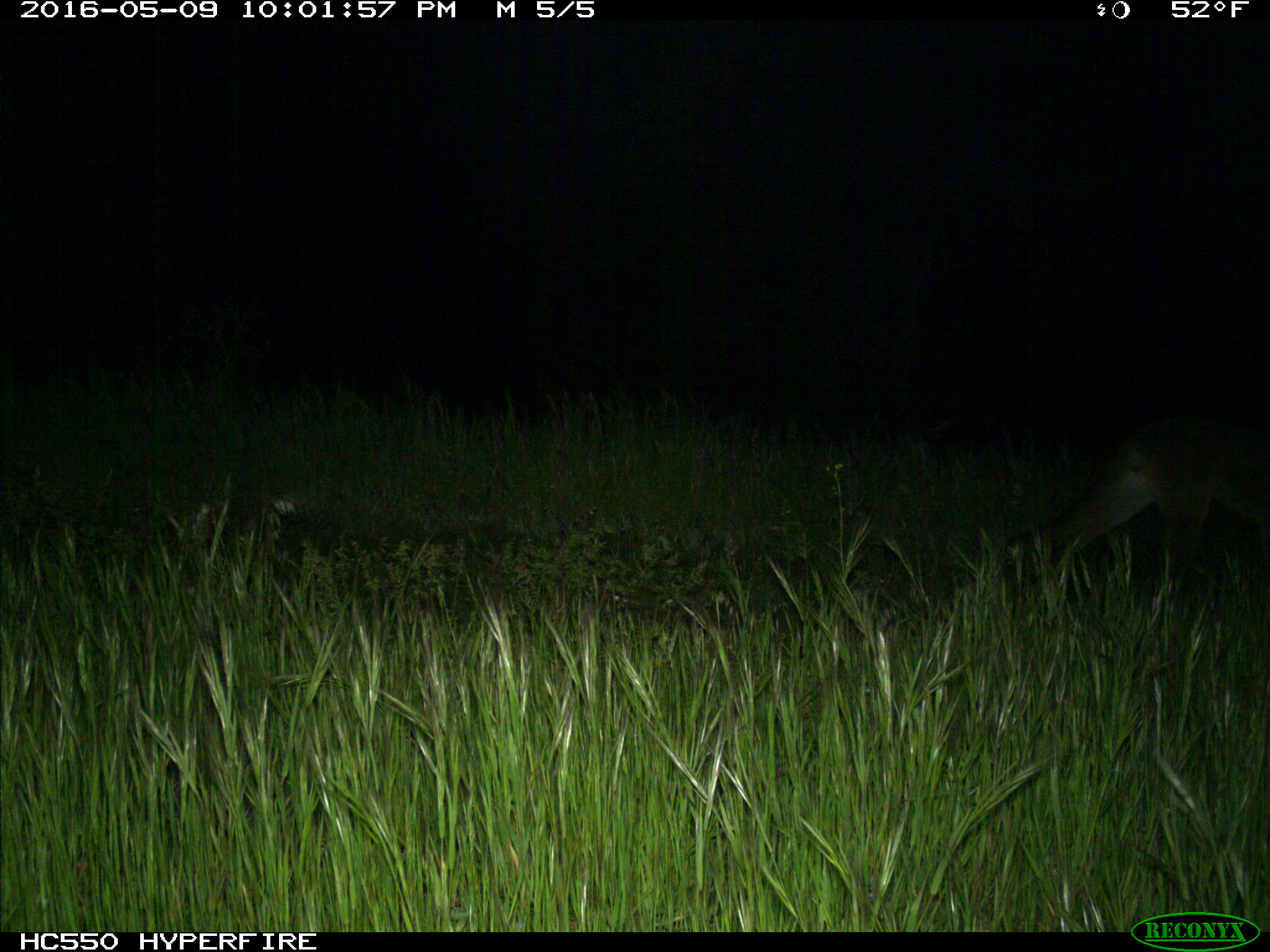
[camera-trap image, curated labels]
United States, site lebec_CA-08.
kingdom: Animalia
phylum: Chordata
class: Mammalia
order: Carnivora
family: Felidae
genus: Puma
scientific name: Puma concolor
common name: mountain lion